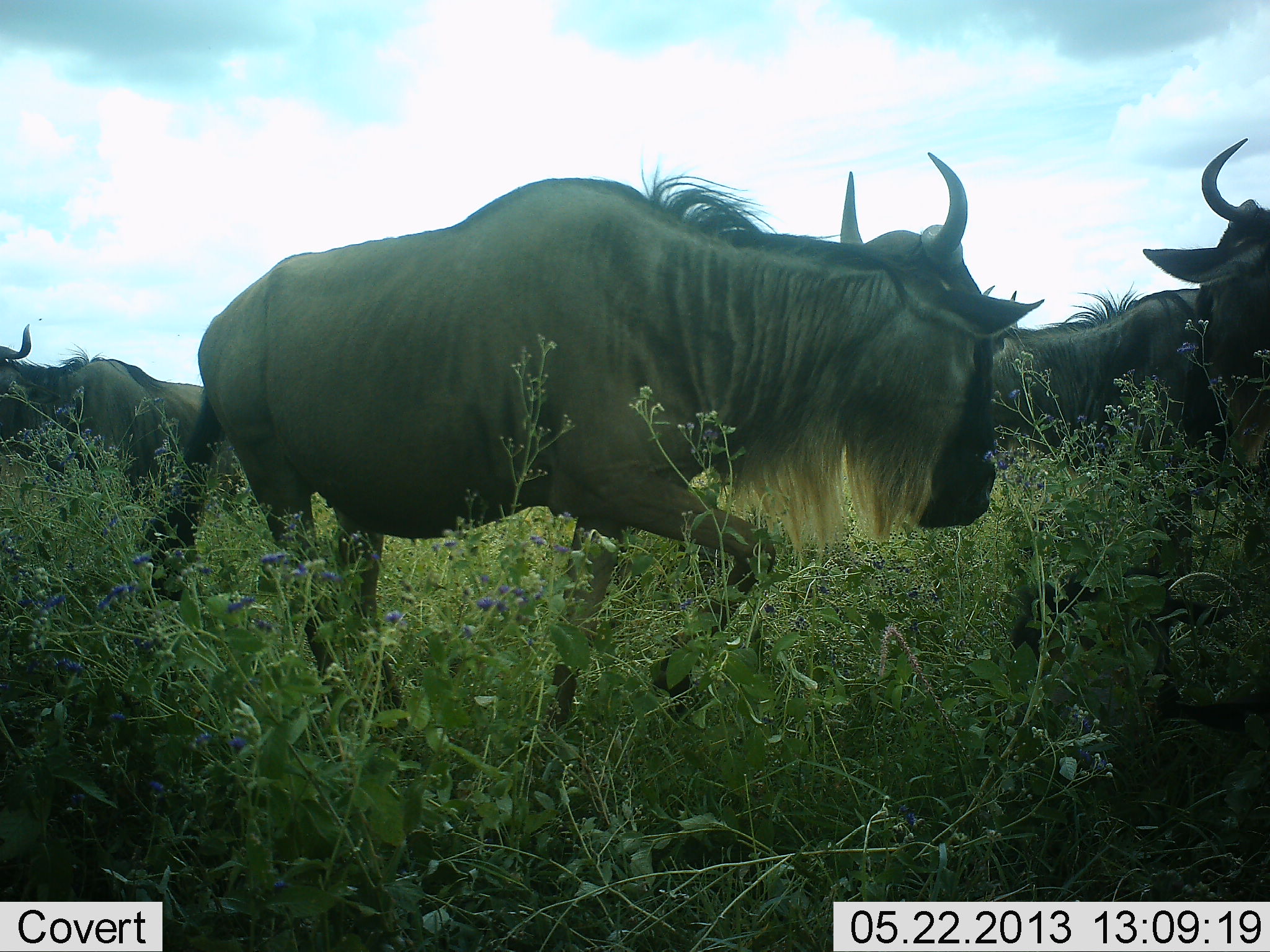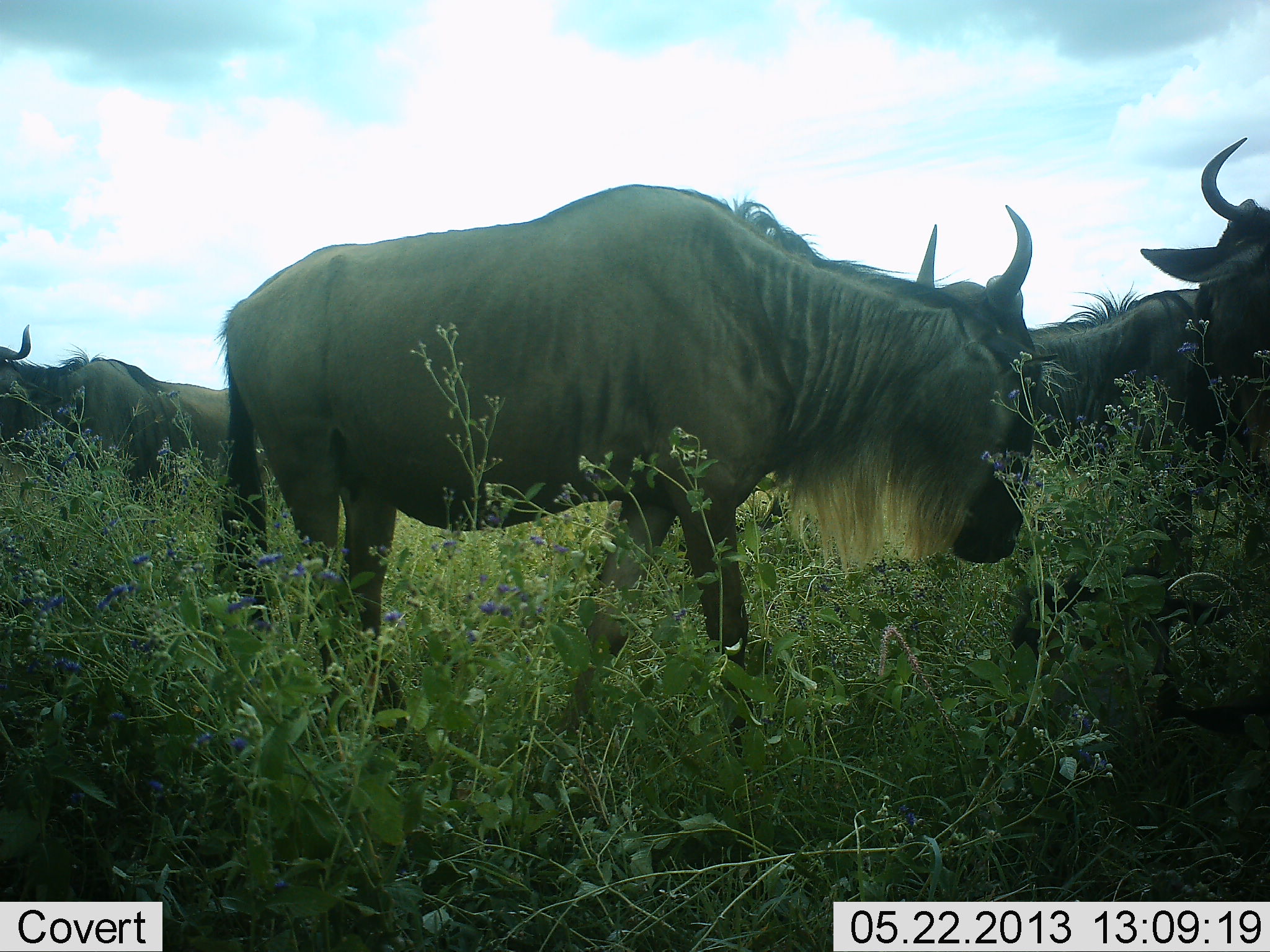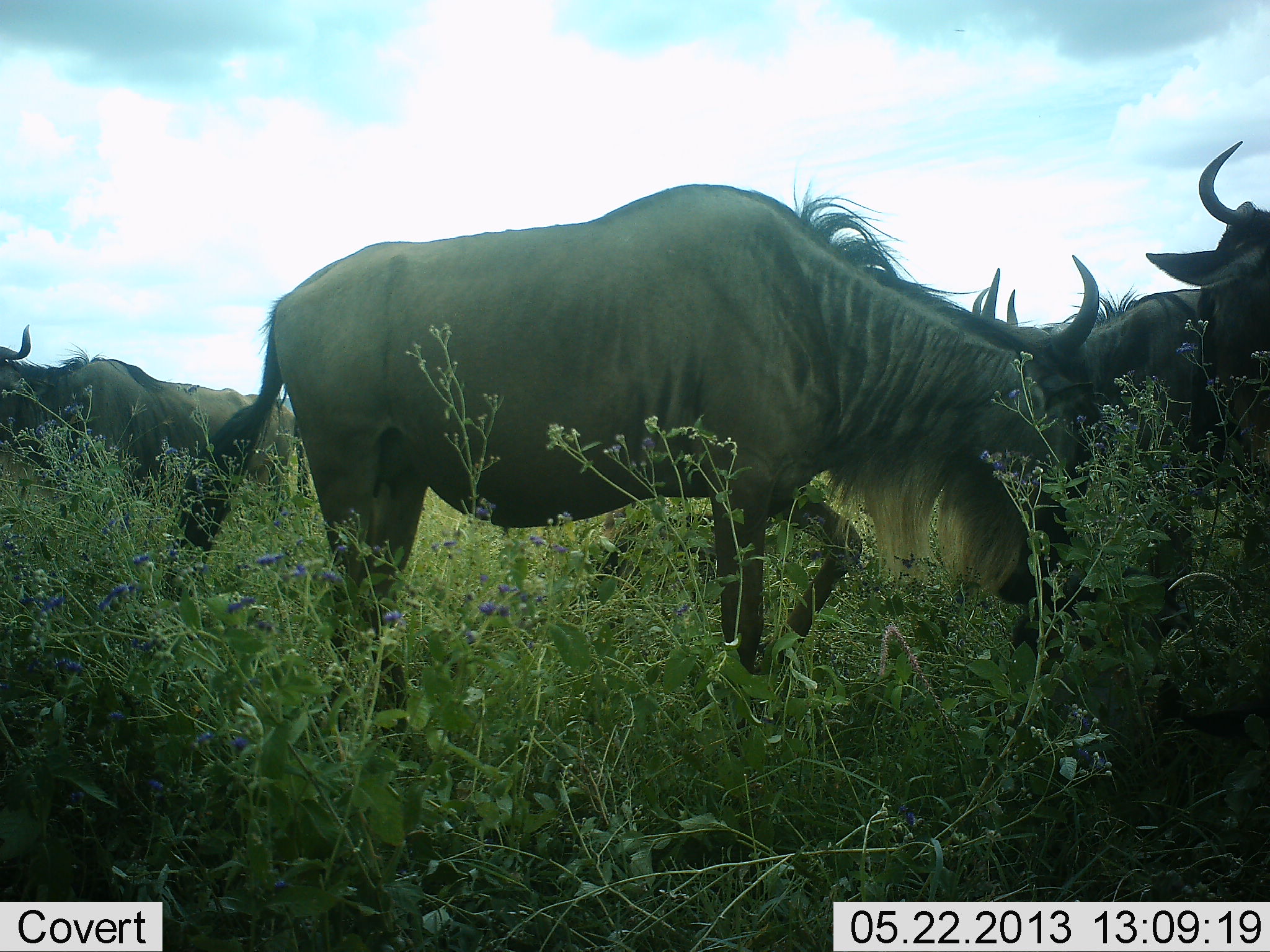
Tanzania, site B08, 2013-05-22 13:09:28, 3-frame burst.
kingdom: Animalia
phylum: Chordata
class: Mammalia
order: Artiodactyla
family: Bovidae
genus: Connochaetes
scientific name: Connochaetes taurinus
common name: blue wildebeest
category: wildebeest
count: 4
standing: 69%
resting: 3%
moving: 62%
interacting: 0%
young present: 0%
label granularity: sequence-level